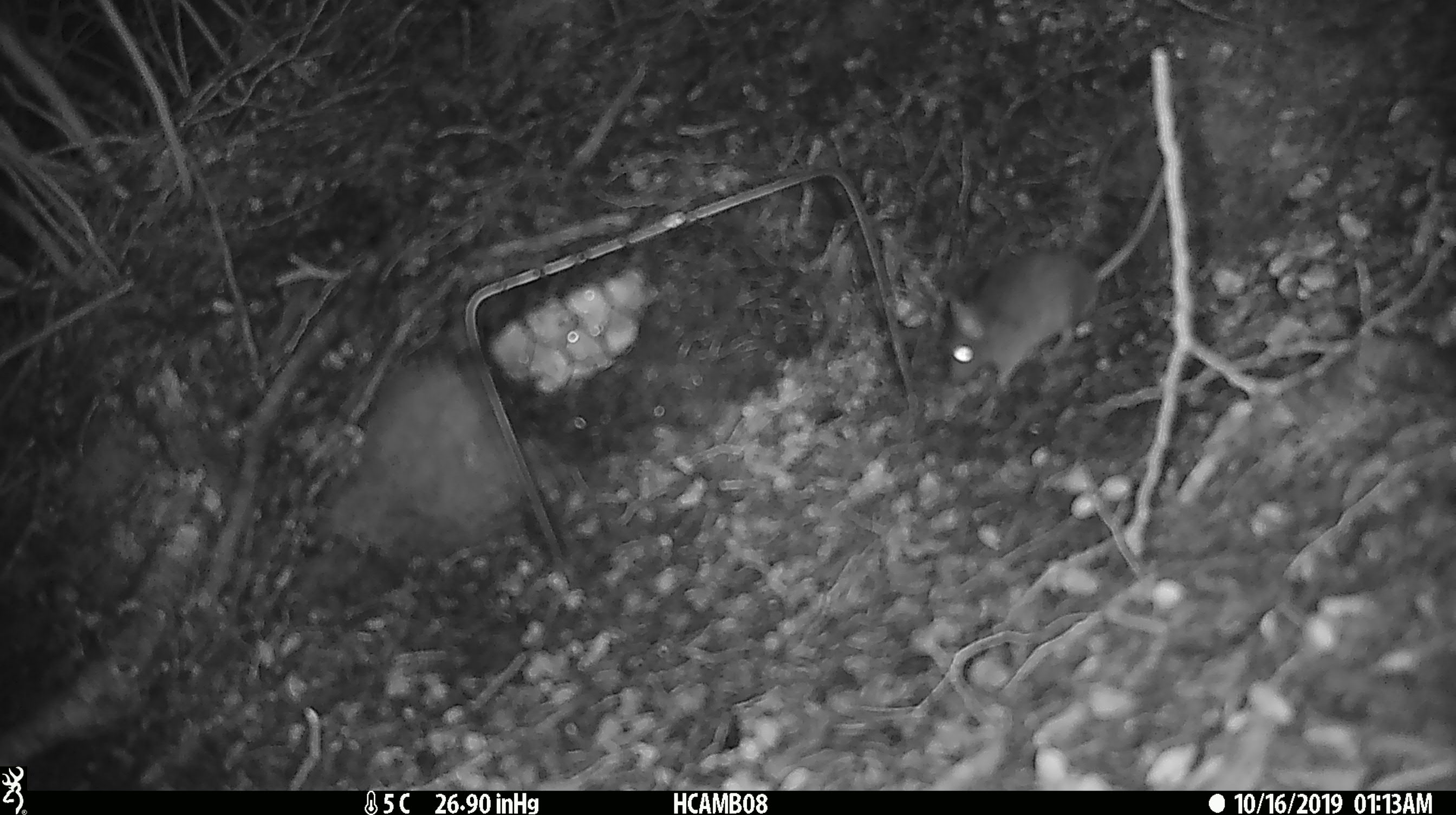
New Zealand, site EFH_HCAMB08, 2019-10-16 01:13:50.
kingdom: Animalia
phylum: Chordata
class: Mammalia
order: Rodentia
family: Muridae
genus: Mus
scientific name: Mus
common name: mouse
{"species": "mouse (Mus)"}